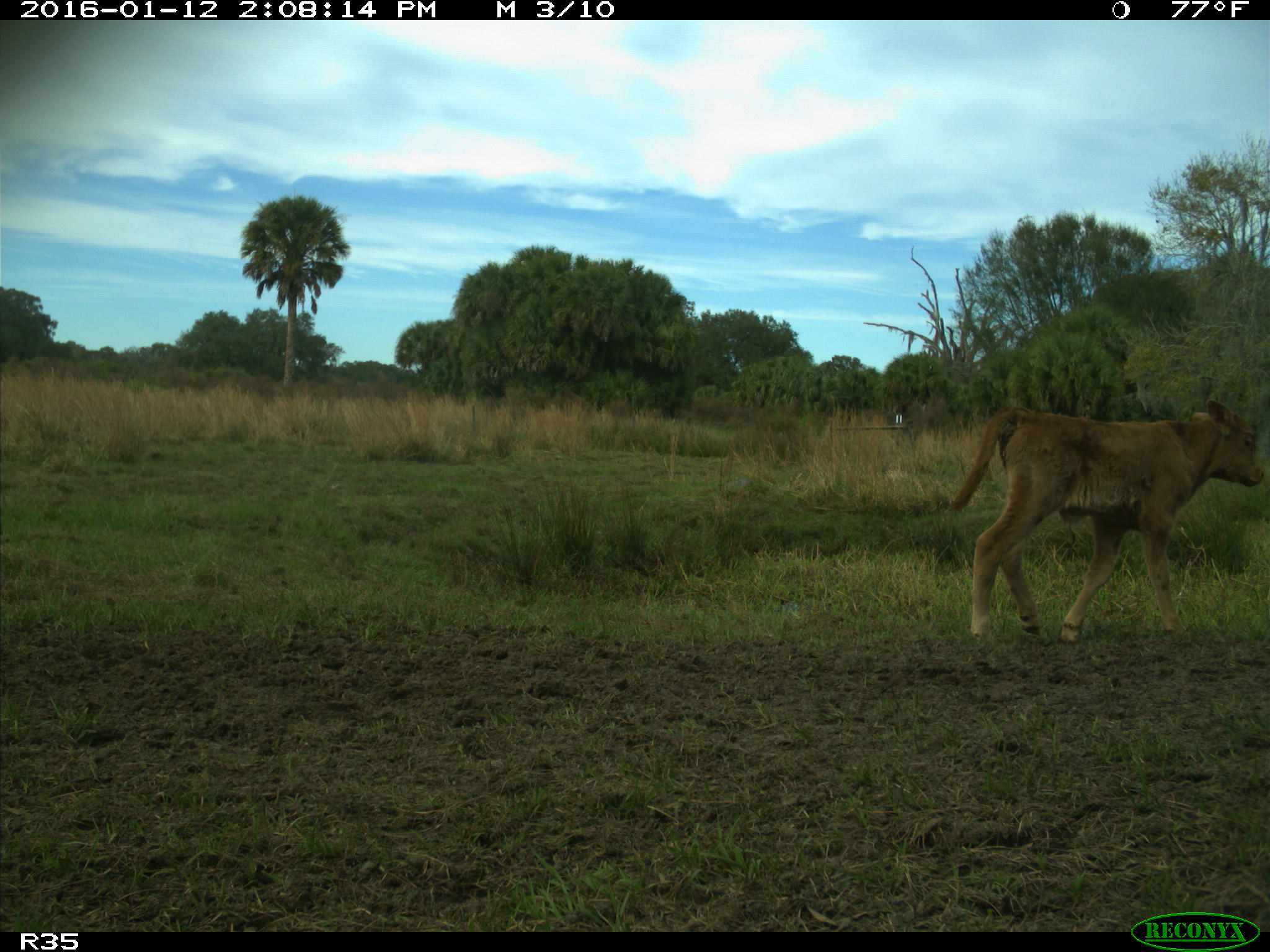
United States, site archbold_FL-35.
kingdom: Animalia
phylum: Chordata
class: Mammalia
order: Artiodactyla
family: Bovidae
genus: Bos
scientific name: Bos taurus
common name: domestic cow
Bos taurus (domestic cow).